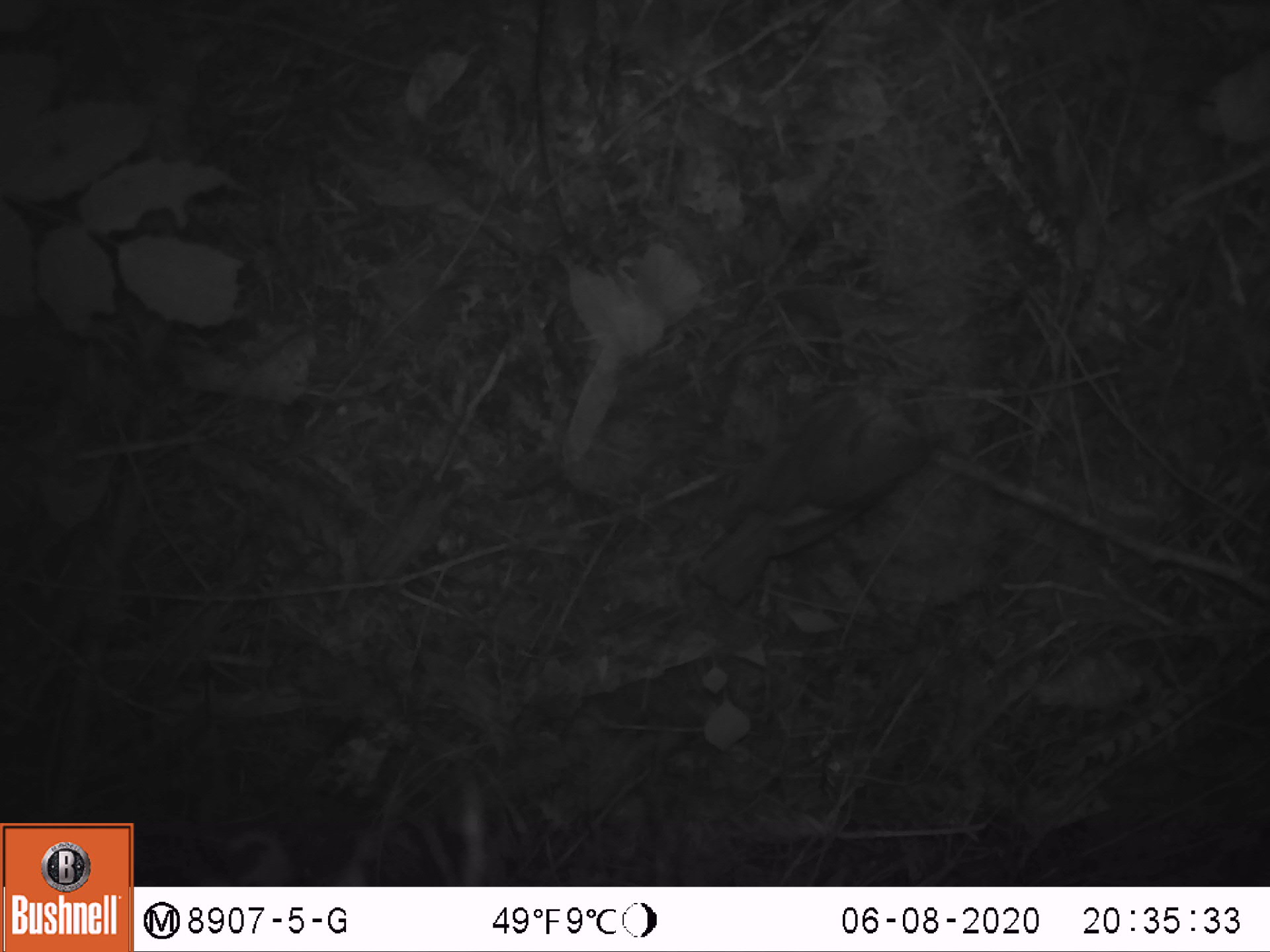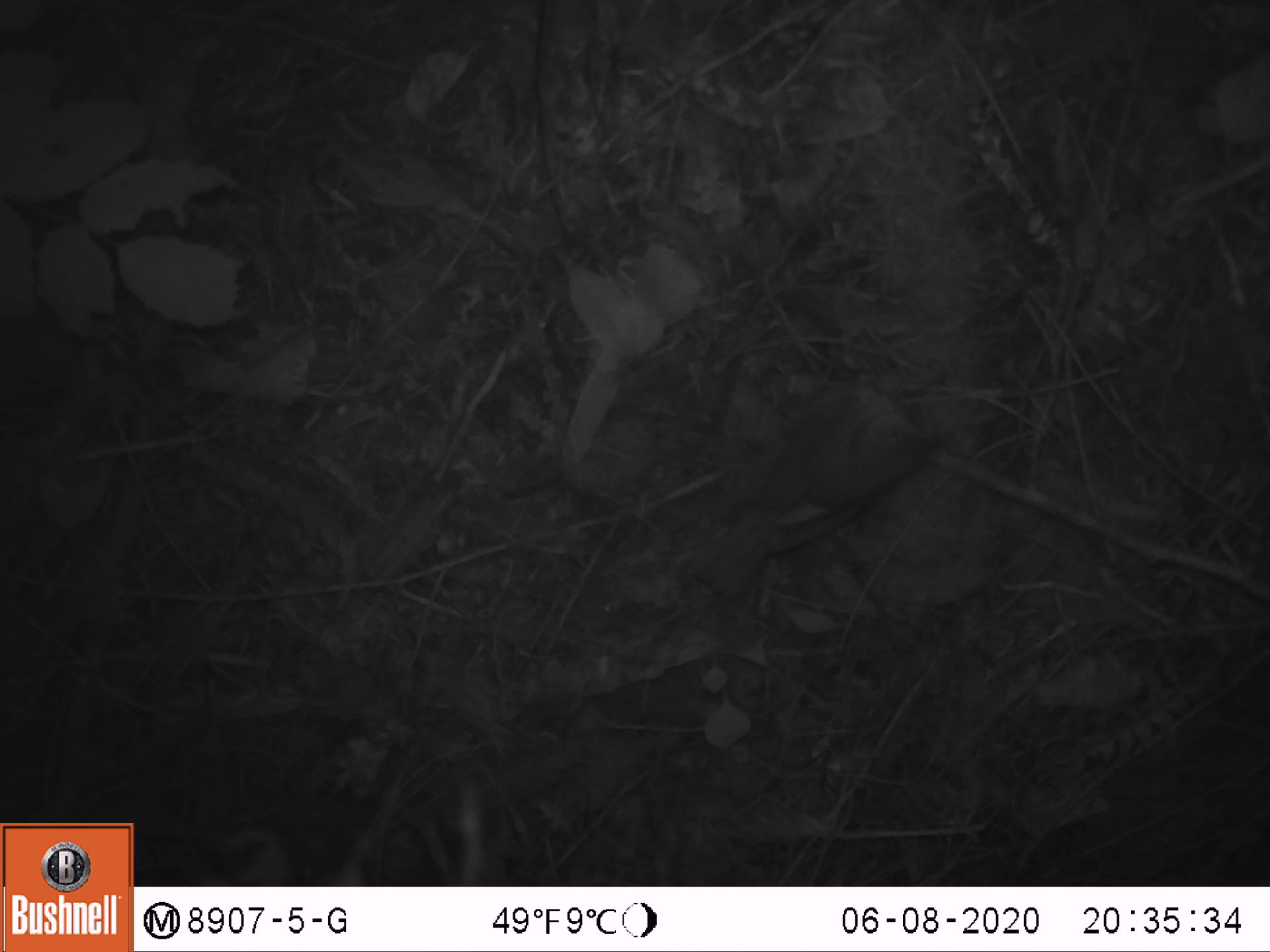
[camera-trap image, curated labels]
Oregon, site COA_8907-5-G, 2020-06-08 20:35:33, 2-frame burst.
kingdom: Animalia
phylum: Chordata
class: Aves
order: Passeriformes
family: Turdidae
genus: Catharus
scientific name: Catharus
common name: brown thrushes and nightingale-thrushes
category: catharus species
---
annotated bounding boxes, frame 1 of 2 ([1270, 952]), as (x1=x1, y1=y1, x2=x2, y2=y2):
catharus species: (x1=700, y1=379, x2=933, y2=597)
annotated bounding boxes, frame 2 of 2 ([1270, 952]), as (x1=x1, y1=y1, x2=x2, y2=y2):
catharus species: (x1=687, y1=381, x2=933, y2=597)